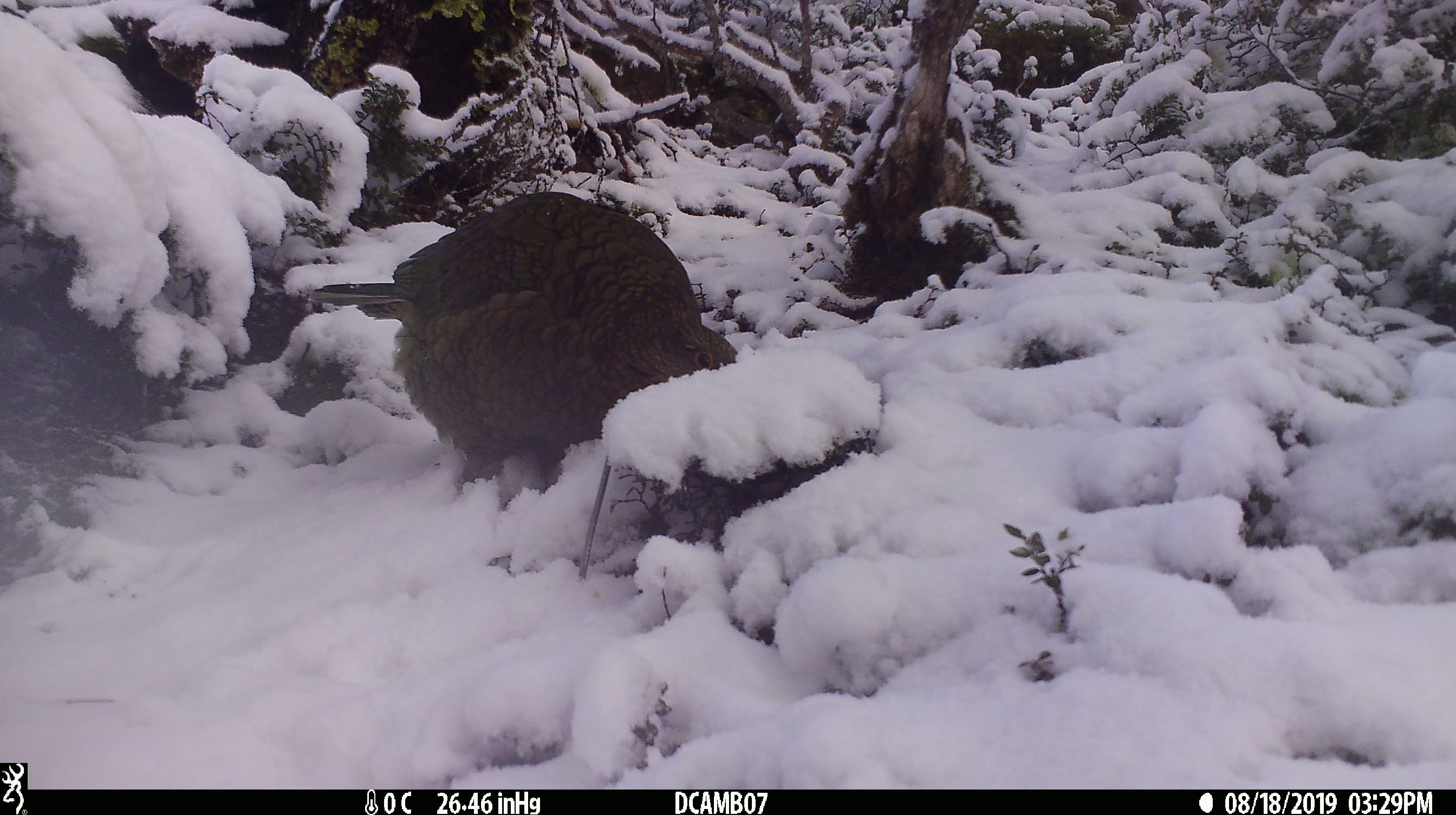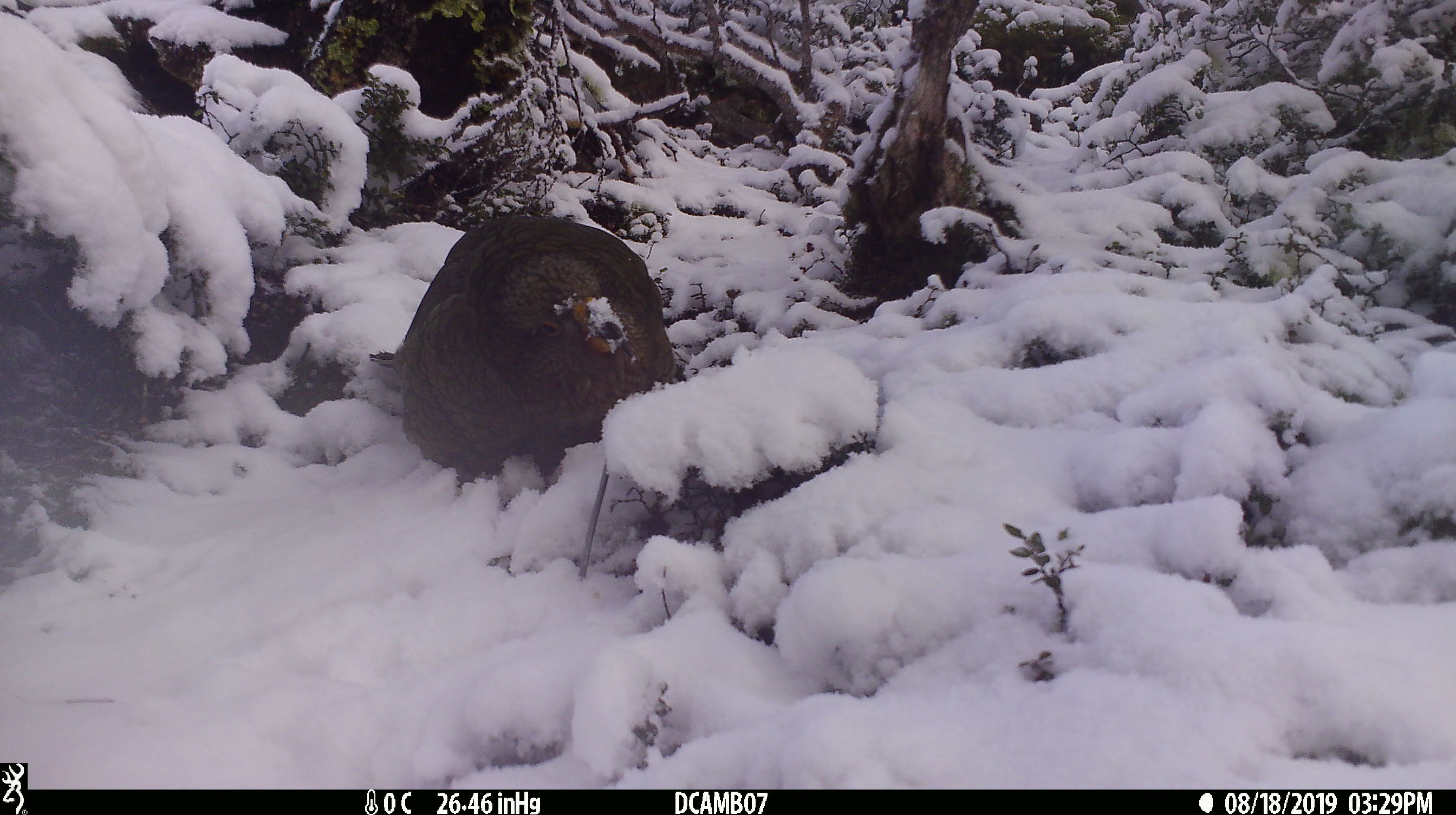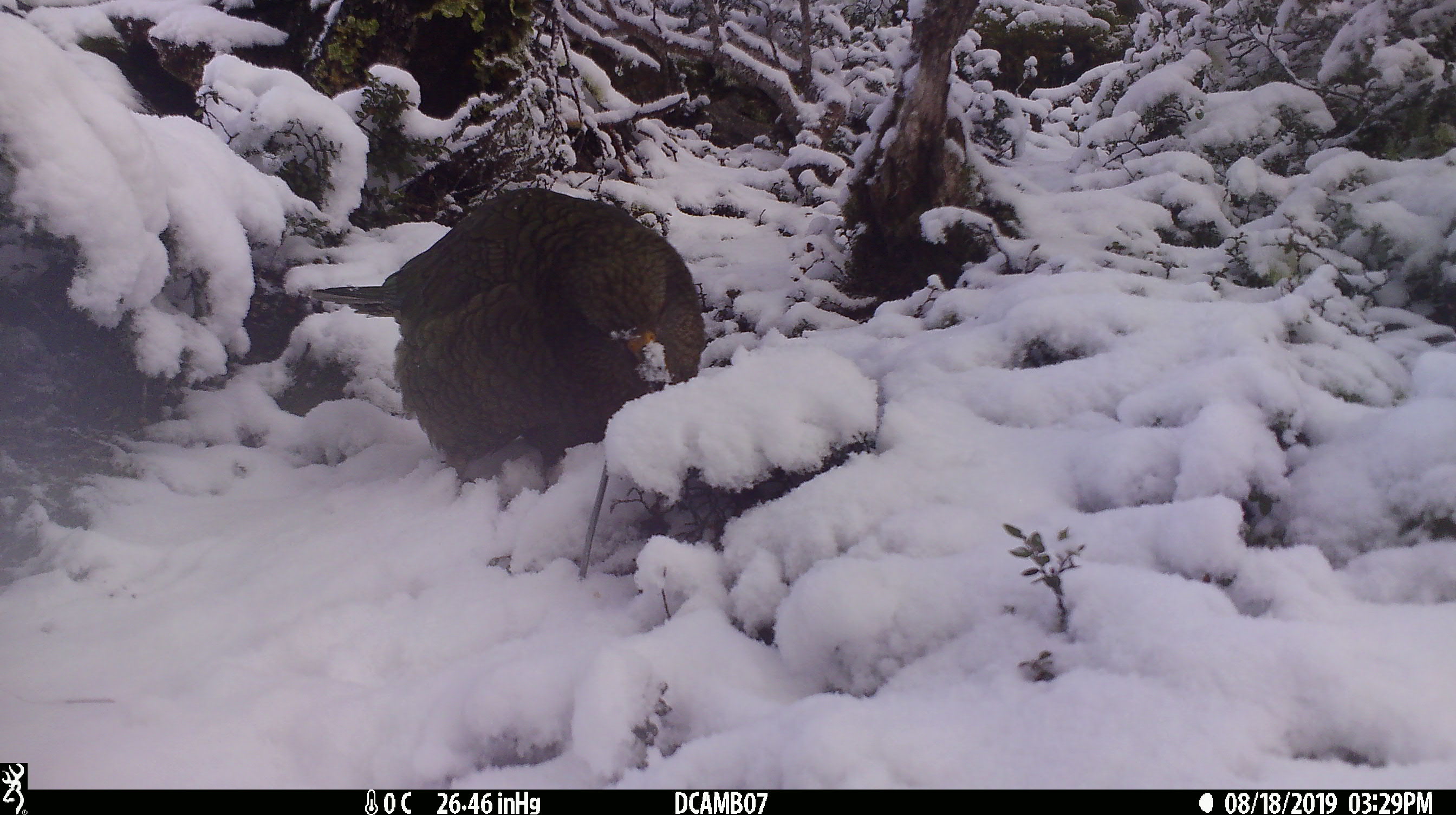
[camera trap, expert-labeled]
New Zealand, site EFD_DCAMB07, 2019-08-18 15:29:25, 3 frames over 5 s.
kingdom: Animalia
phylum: Chordata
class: Aves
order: Psittaciformes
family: Strigopidae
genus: Nestor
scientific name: Nestor notabilis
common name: kea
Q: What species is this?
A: Kea (Nestor notabilis).